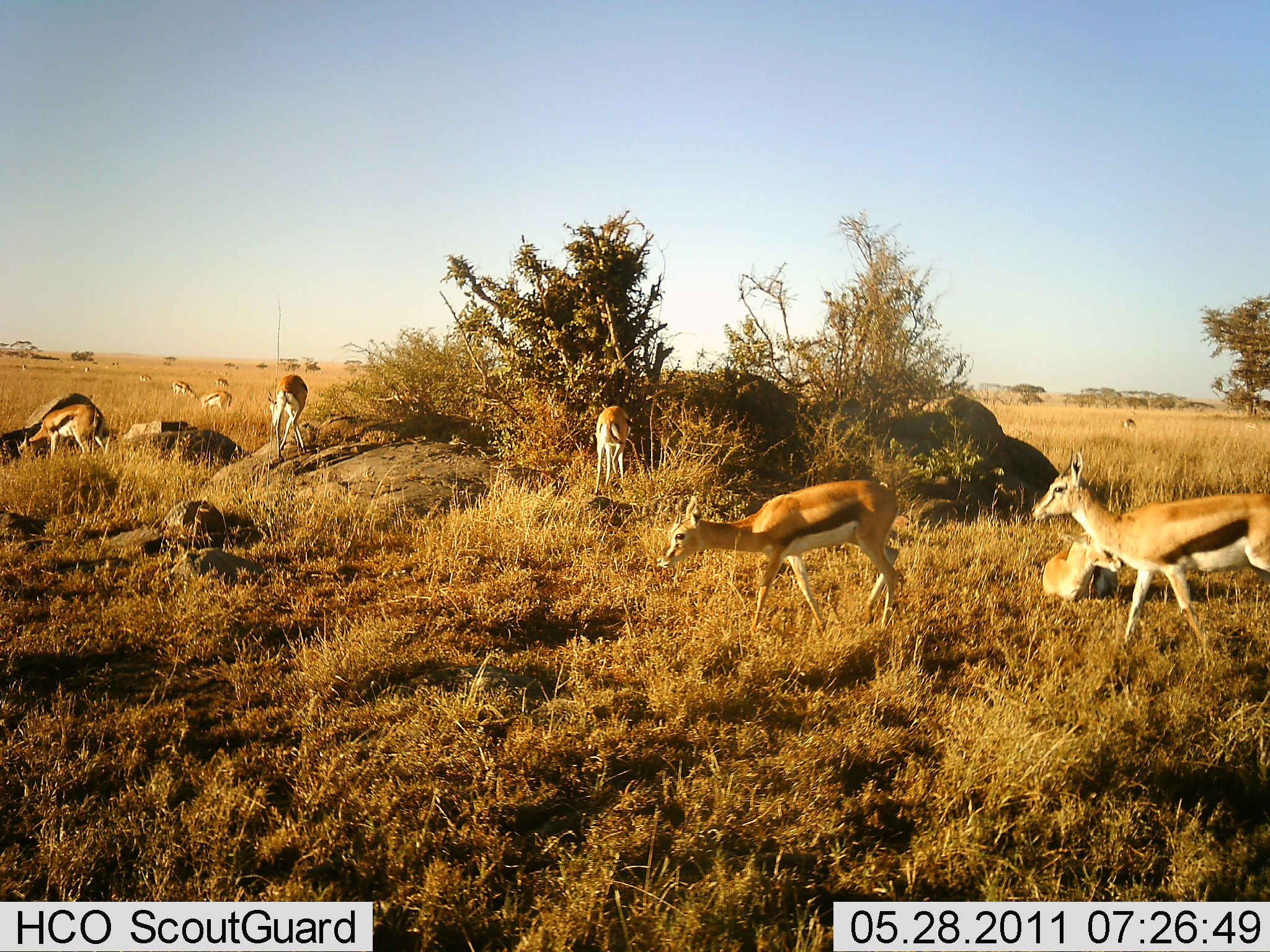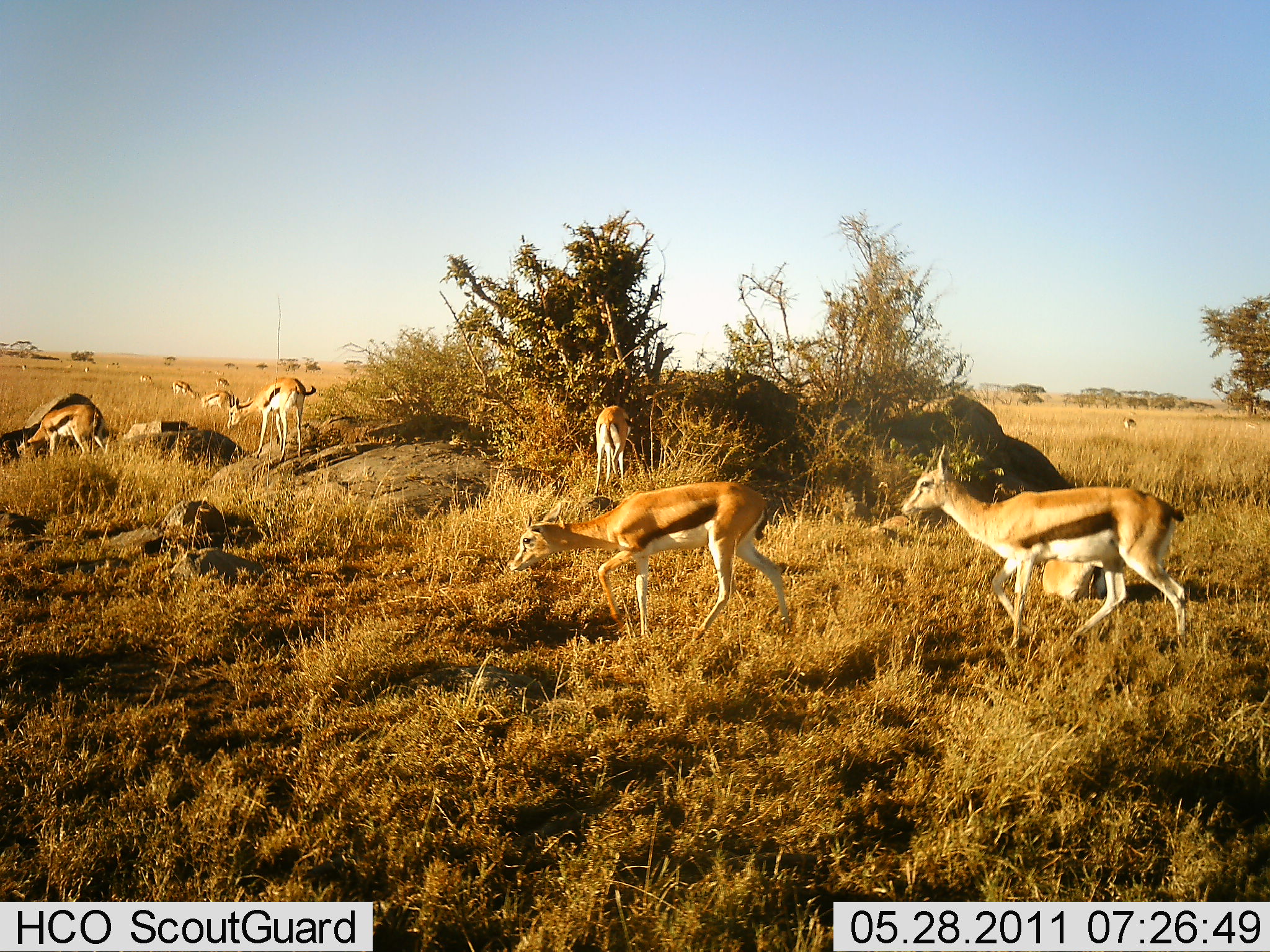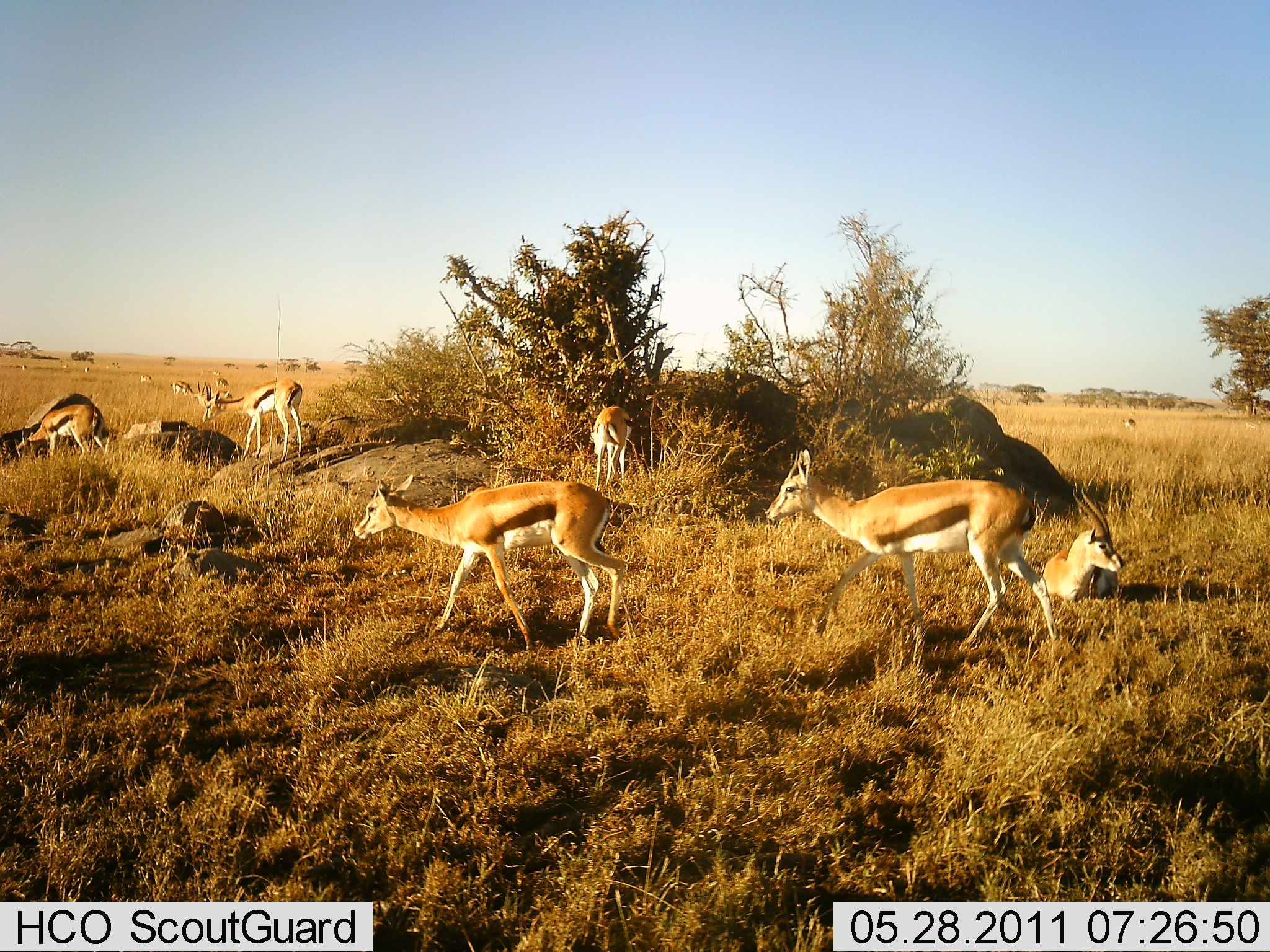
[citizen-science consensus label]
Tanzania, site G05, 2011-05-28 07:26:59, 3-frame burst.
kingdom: Animalia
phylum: Chordata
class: Mammalia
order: Artiodactyla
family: Bovidae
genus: Eudorcas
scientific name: Eudorcas thomsonii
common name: thomson's gazelle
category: gazellethomsons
Gazellethomsons (thomson's gazelle) (Eudorcas thomsonii), count 9. Behavior (volunteer vote fractions): standing 45%, resting 100%, moving 100%, interacting 0%. Young present (vote fraction): 0%. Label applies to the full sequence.